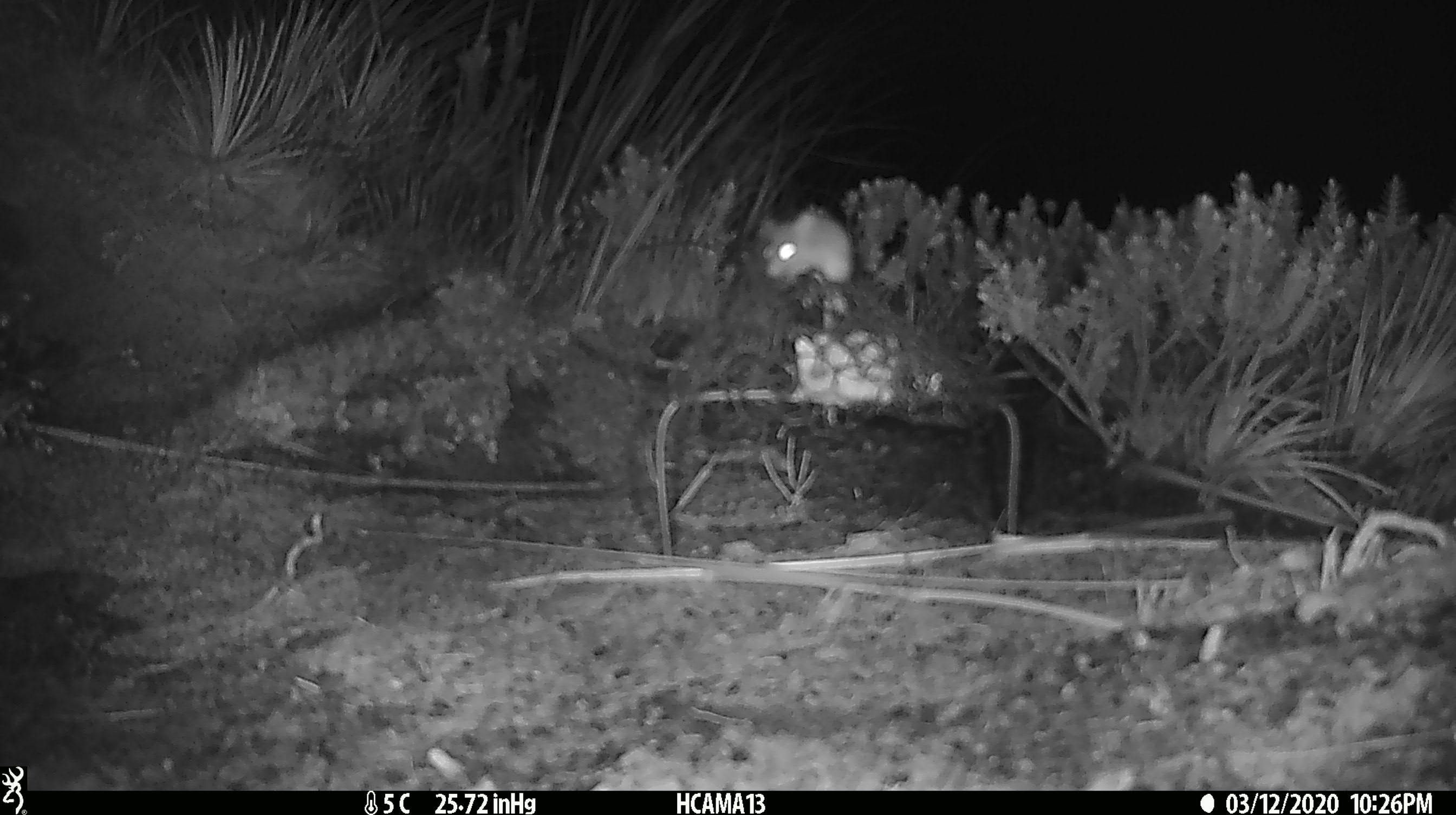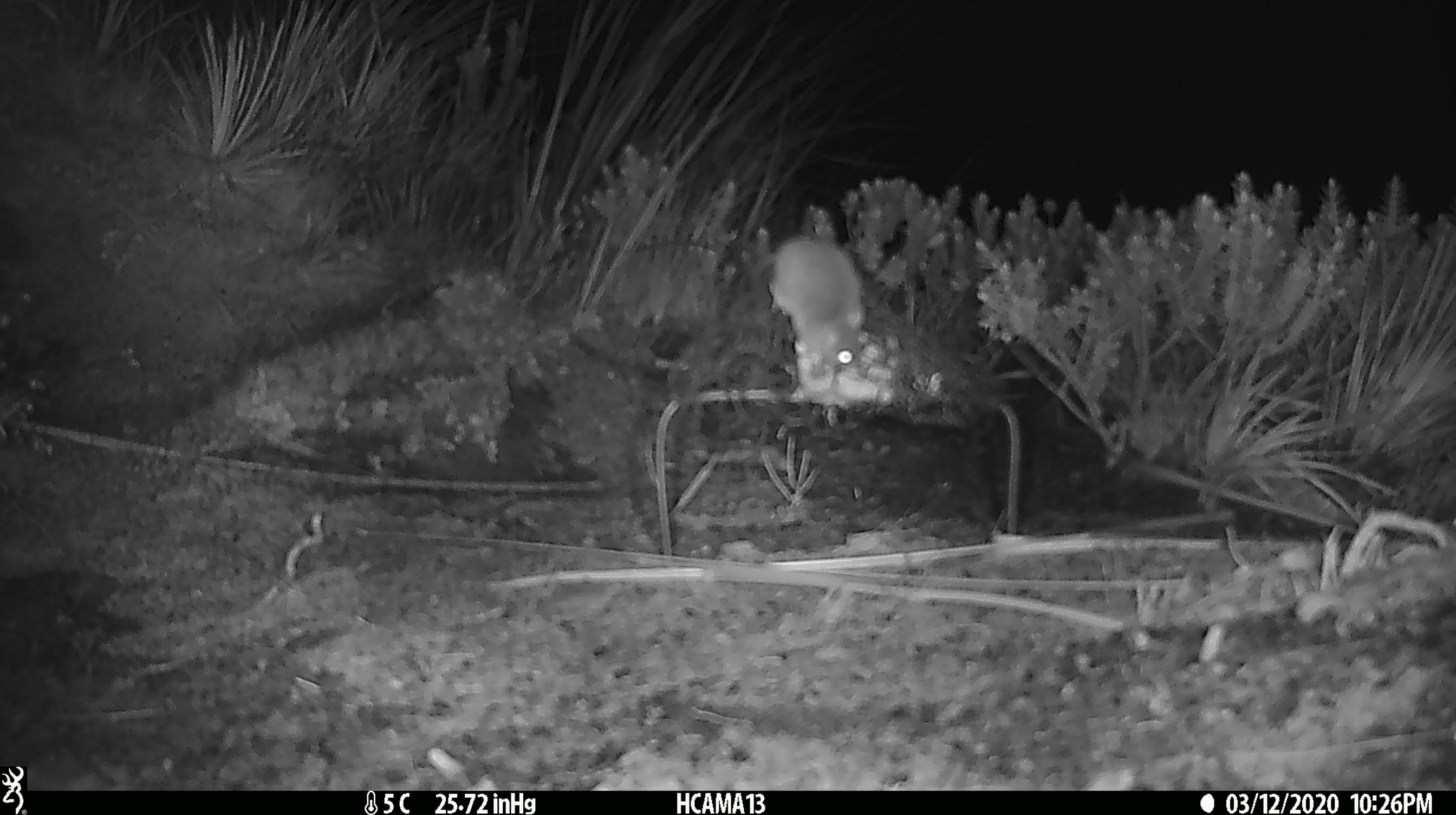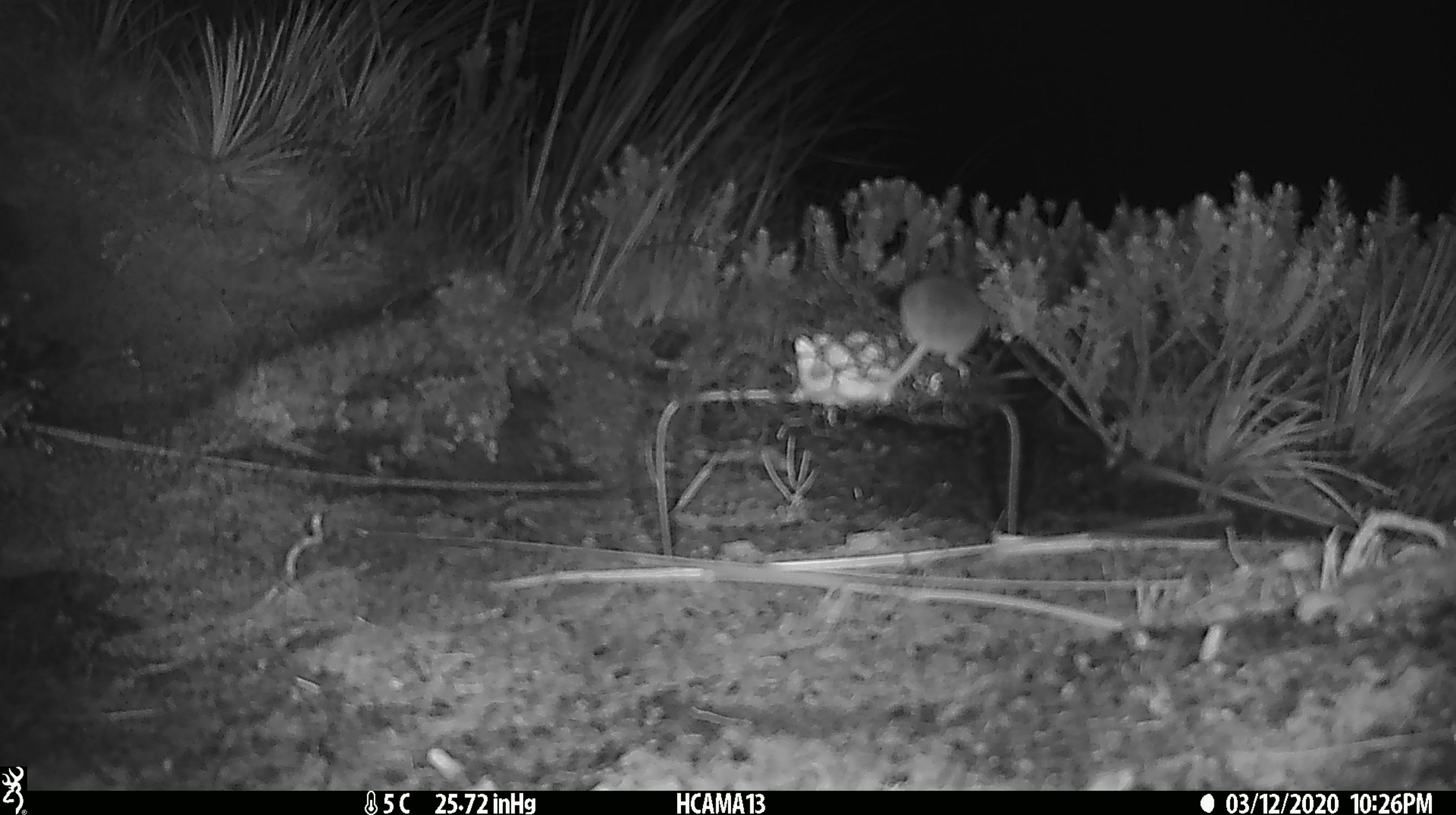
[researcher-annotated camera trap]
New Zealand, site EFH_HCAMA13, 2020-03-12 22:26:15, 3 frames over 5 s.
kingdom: Animalia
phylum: Chordata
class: Mammalia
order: Rodentia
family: Muridae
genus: Mus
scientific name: Mus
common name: mouse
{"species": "mouse (Mus)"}